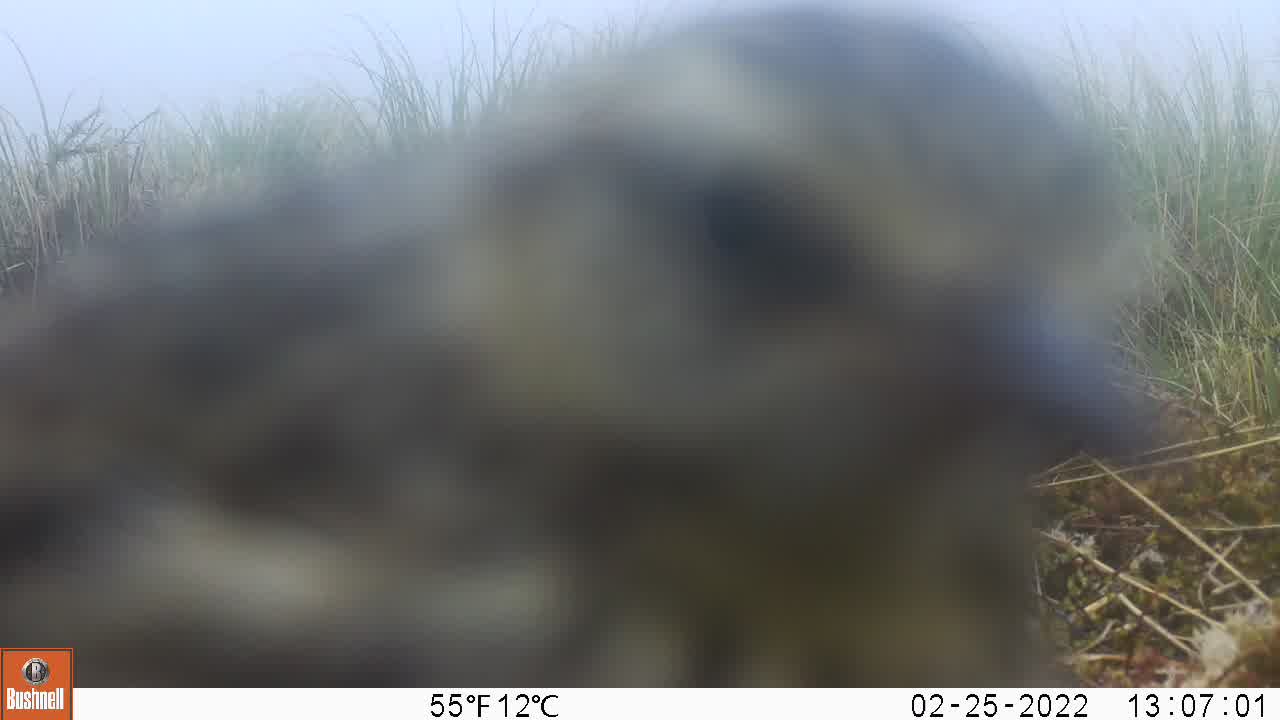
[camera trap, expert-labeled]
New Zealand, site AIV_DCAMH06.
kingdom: Animalia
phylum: Chordata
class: Aves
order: Passeriformes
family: Motacillidae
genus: Anthus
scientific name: Anthus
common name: pipit